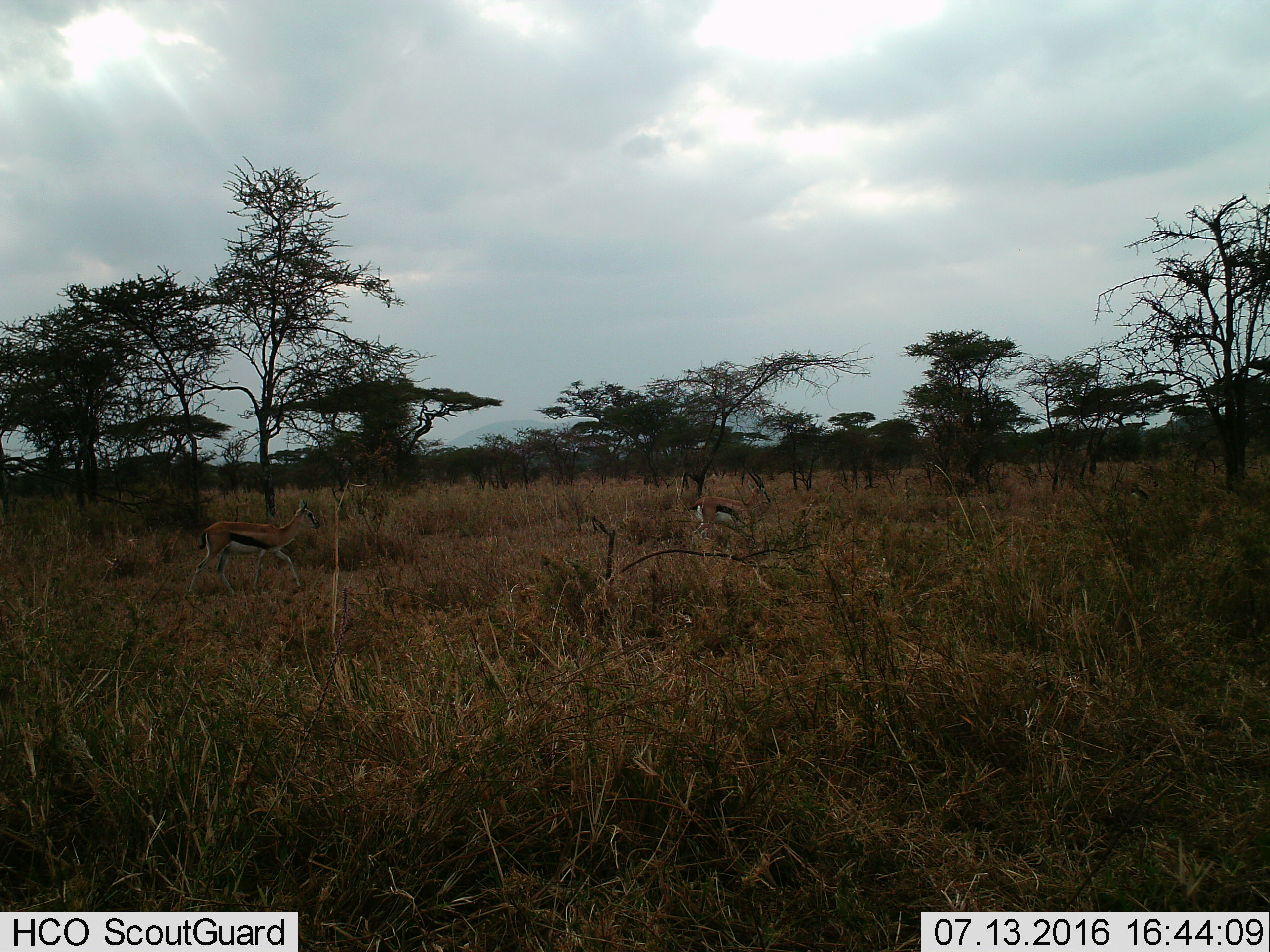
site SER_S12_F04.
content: unidentified animal